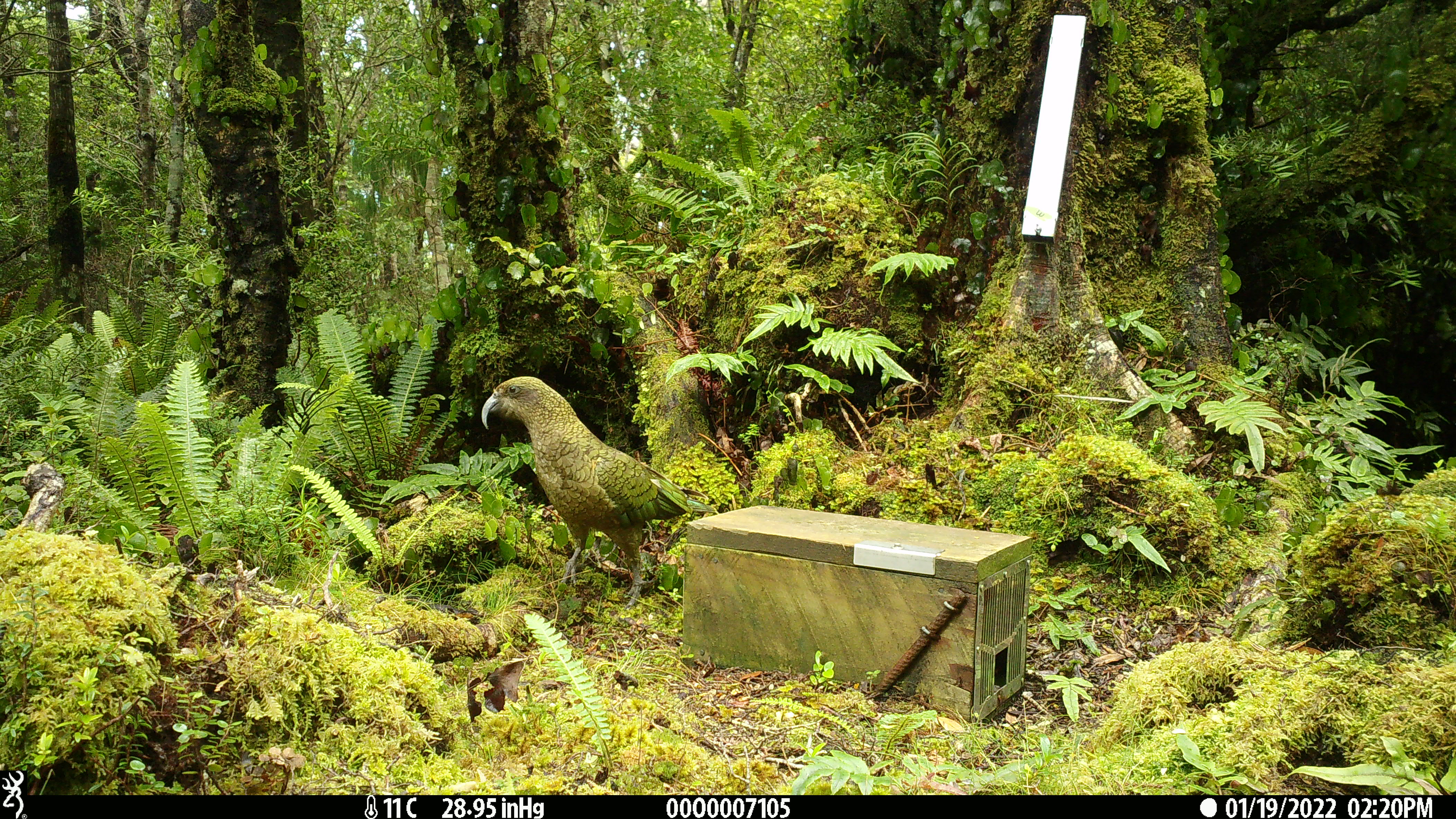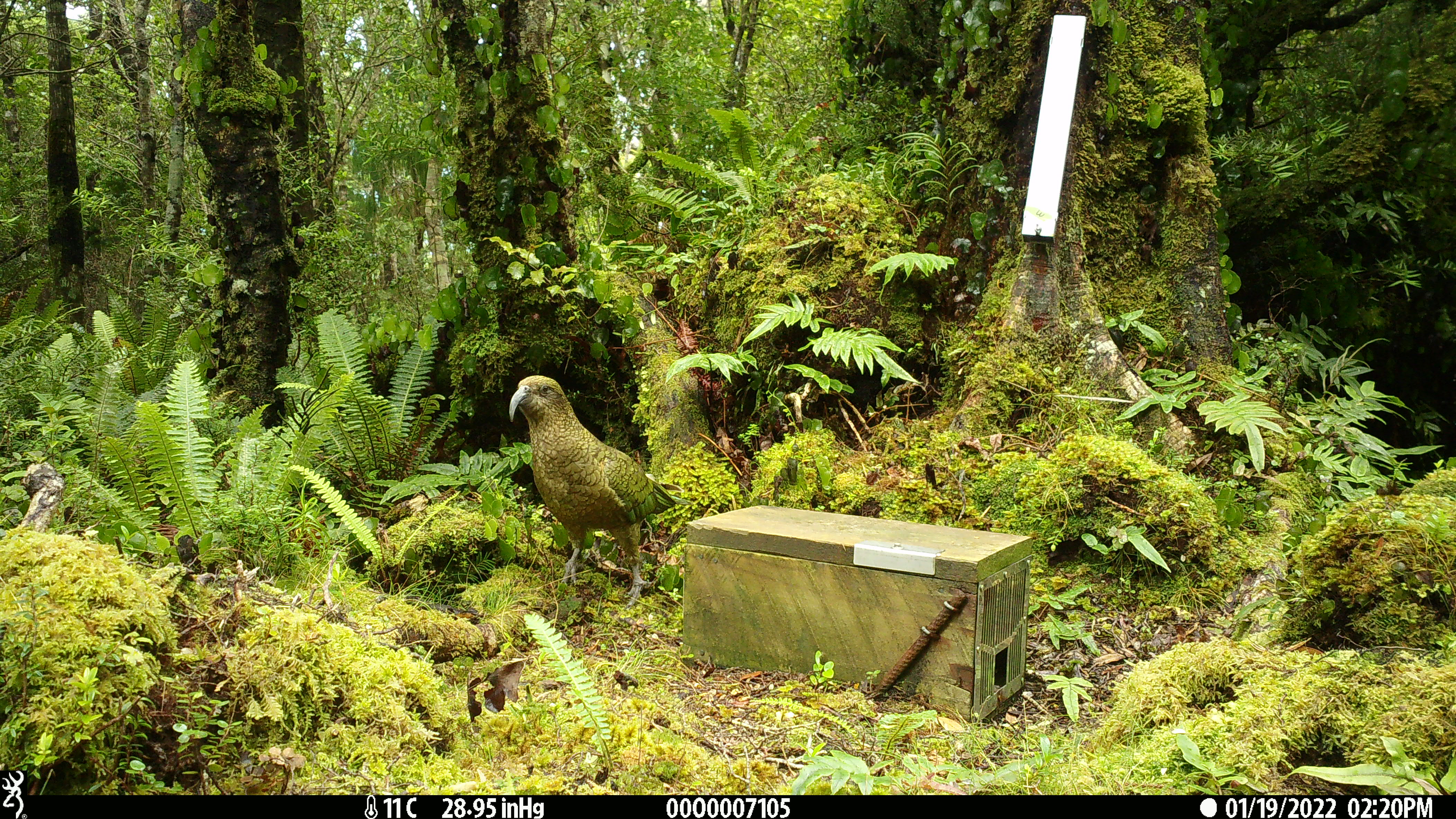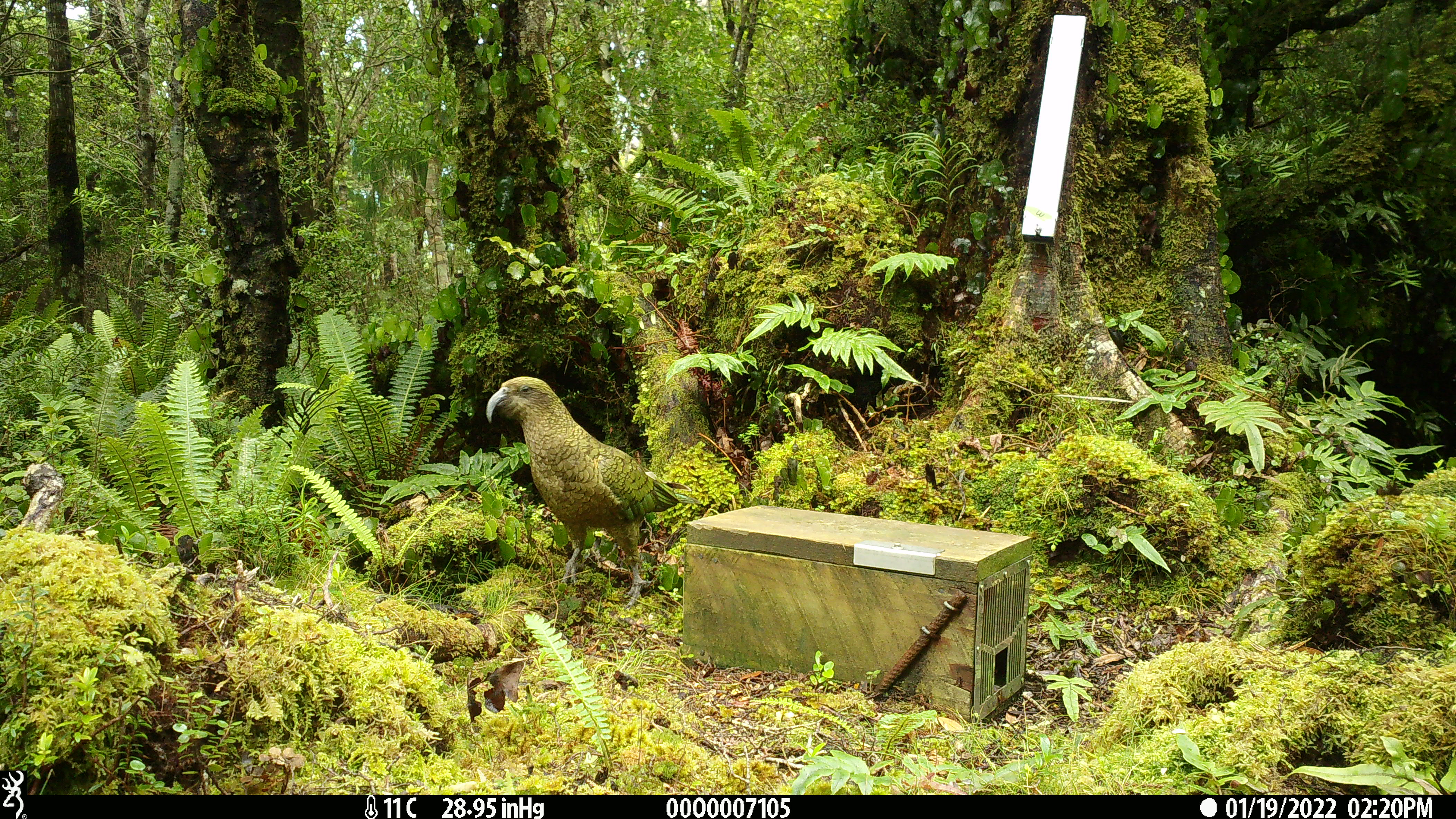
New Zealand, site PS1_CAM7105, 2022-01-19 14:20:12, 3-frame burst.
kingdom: Animalia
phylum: Chordata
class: Aves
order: Psittaciformes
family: Strigopidae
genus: Nestor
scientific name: Nestor notabilis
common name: kea